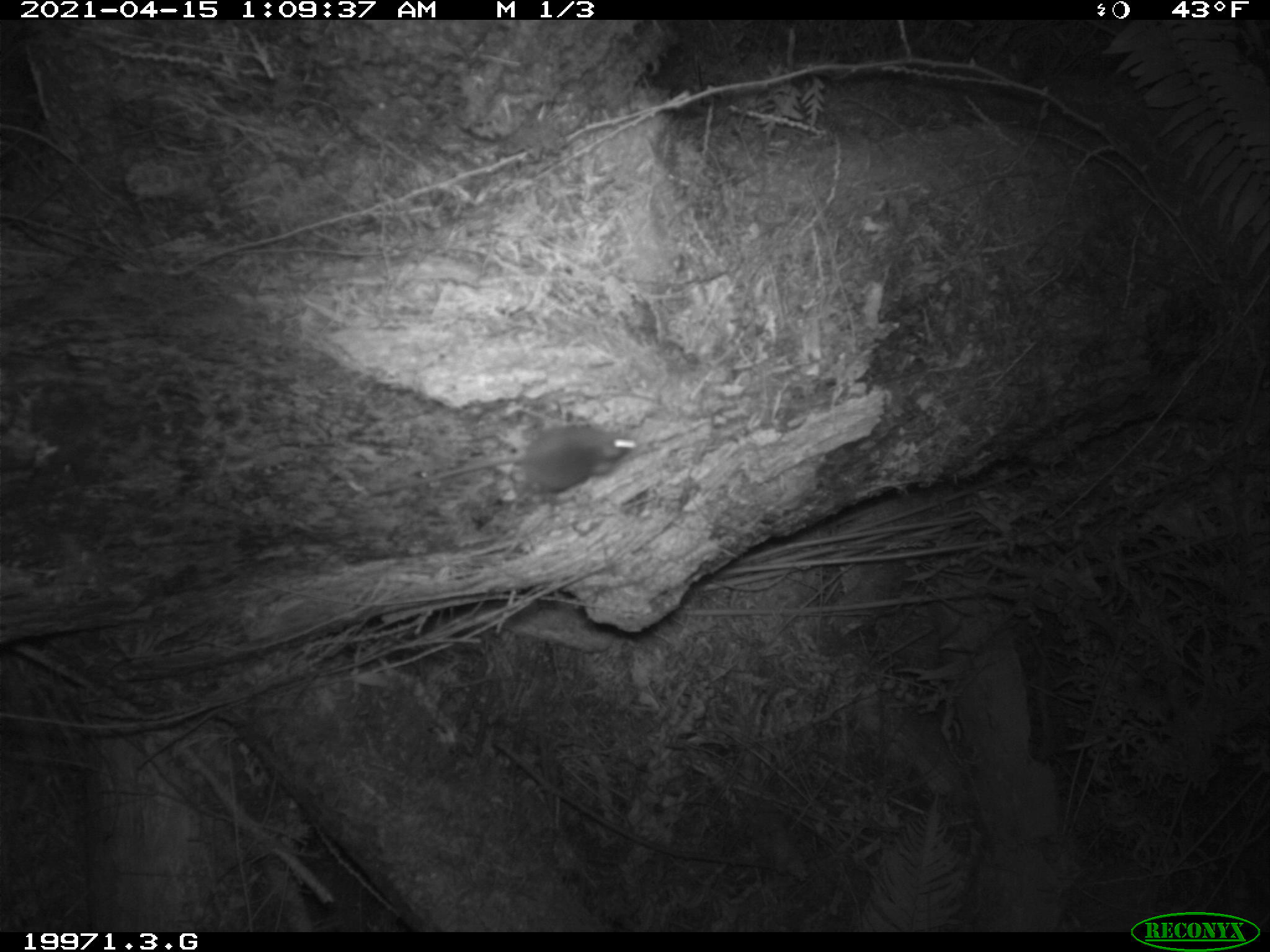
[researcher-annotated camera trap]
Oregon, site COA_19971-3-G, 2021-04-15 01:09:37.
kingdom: Animalia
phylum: Chordata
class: Mammalia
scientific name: Mammalia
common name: small mammal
Small mammal (Mammalia).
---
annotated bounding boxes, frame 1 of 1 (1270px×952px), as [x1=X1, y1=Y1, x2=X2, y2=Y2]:
small mammal: [x1=343, y1=375, x2=666, y2=551]